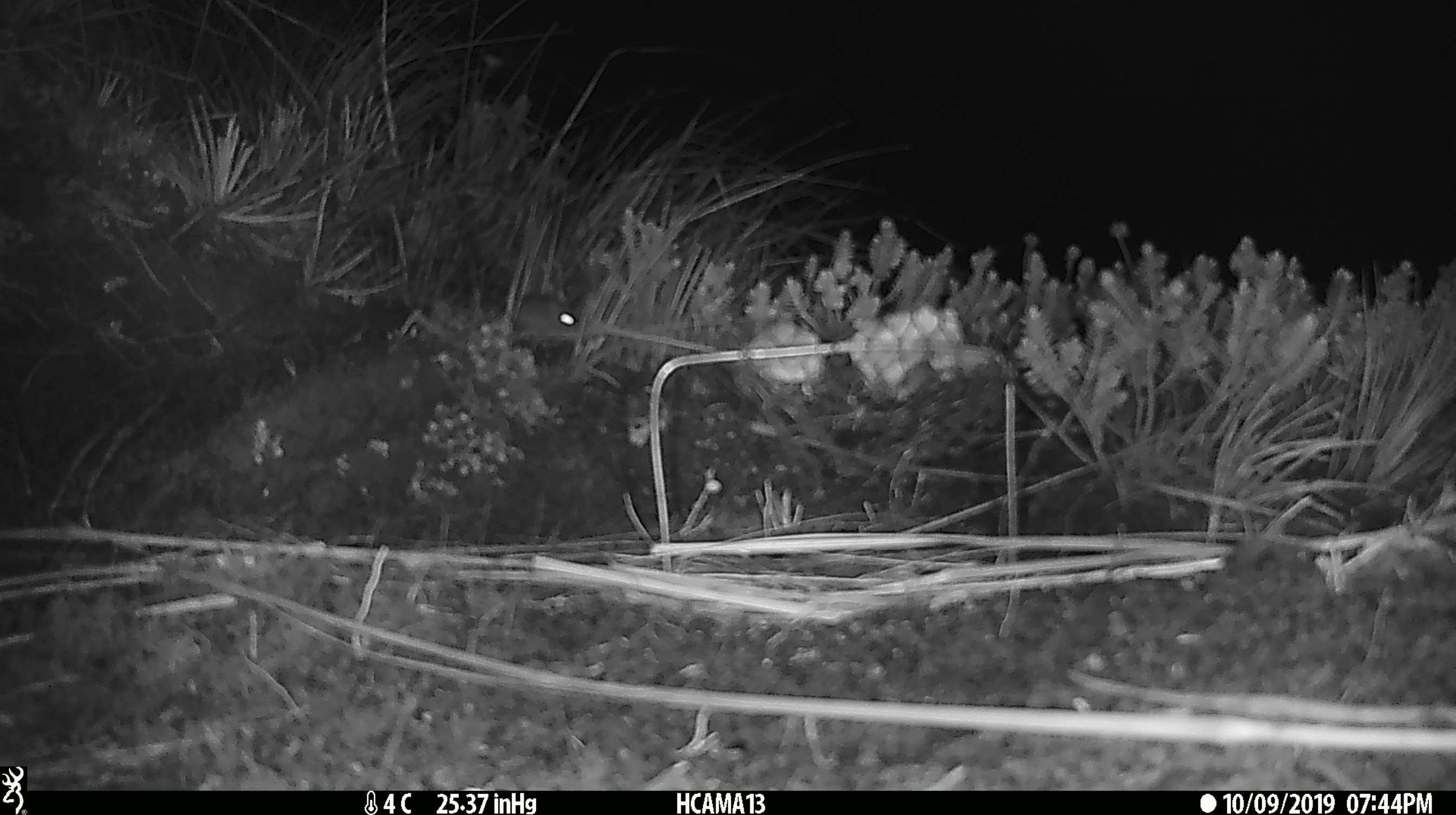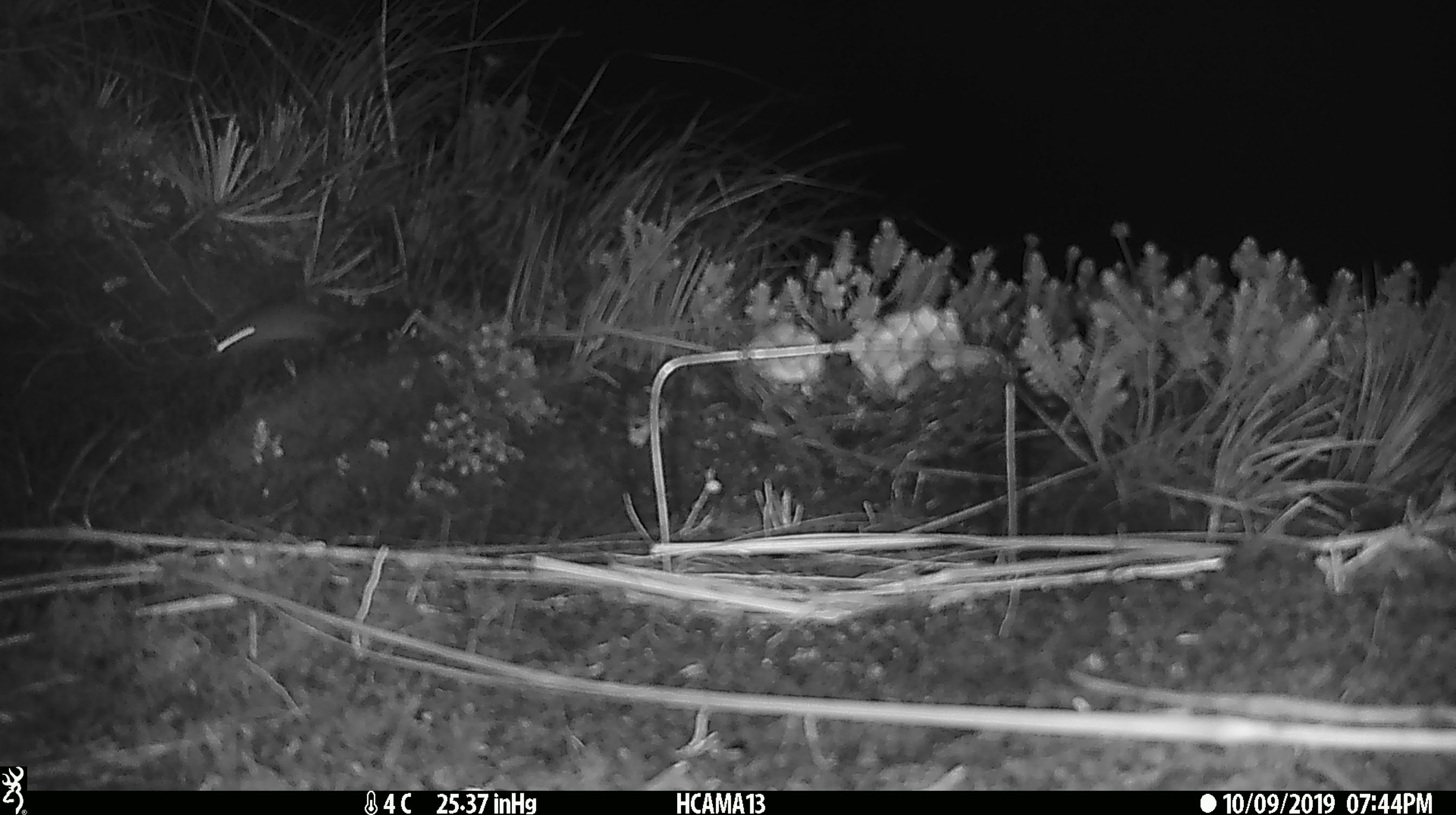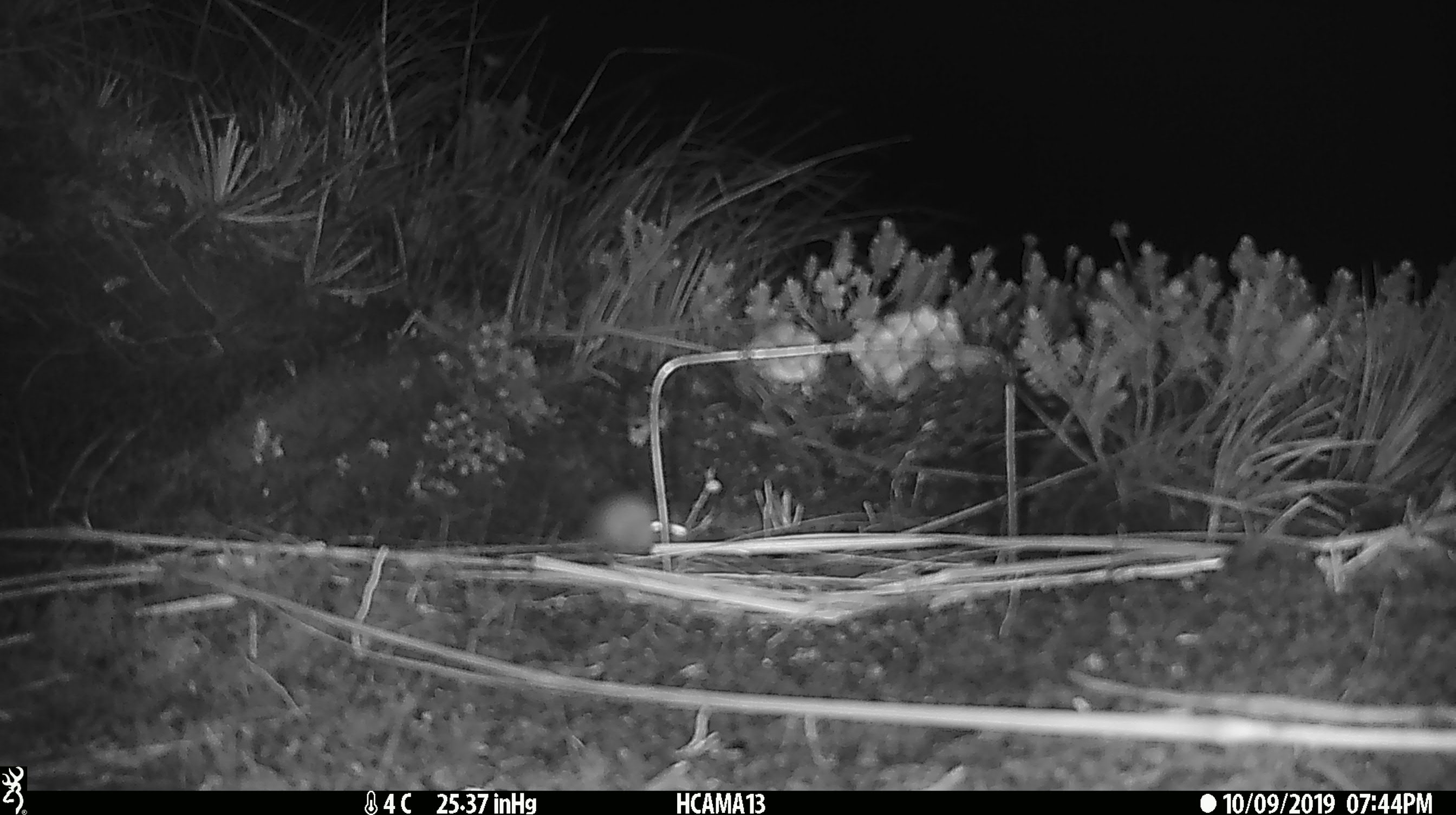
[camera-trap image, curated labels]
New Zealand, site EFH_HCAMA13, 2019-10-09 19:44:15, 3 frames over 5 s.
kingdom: Animalia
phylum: Chordata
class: Mammalia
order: Rodentia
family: Muridae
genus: Mus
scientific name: Mus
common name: mouse